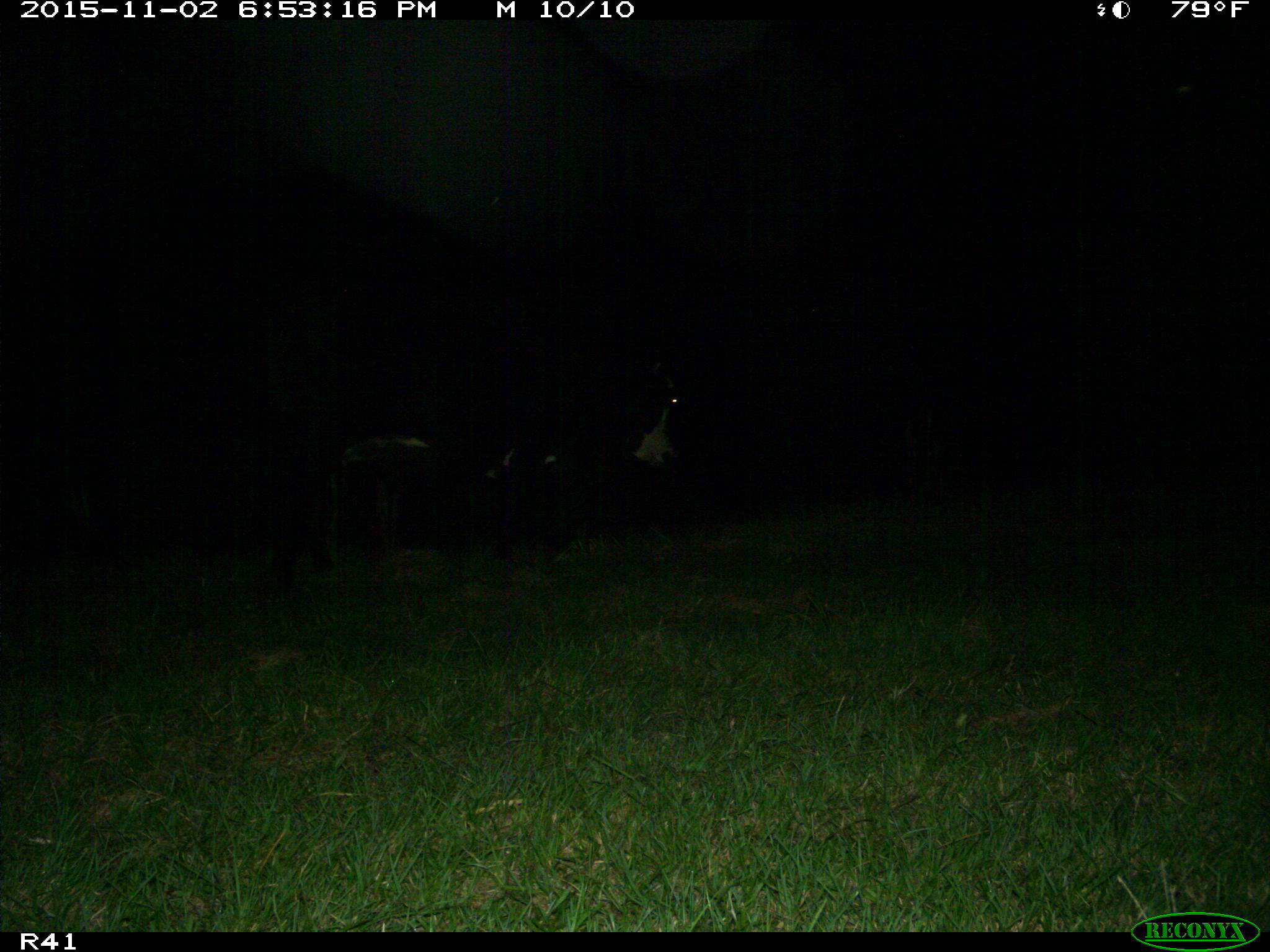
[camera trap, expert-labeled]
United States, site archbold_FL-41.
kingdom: Animalia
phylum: Chordata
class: Mammalia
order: Artiodactyla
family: Bovidae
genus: Bos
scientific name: Bos taurus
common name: domestic cow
Bos taurus (domestic cow).